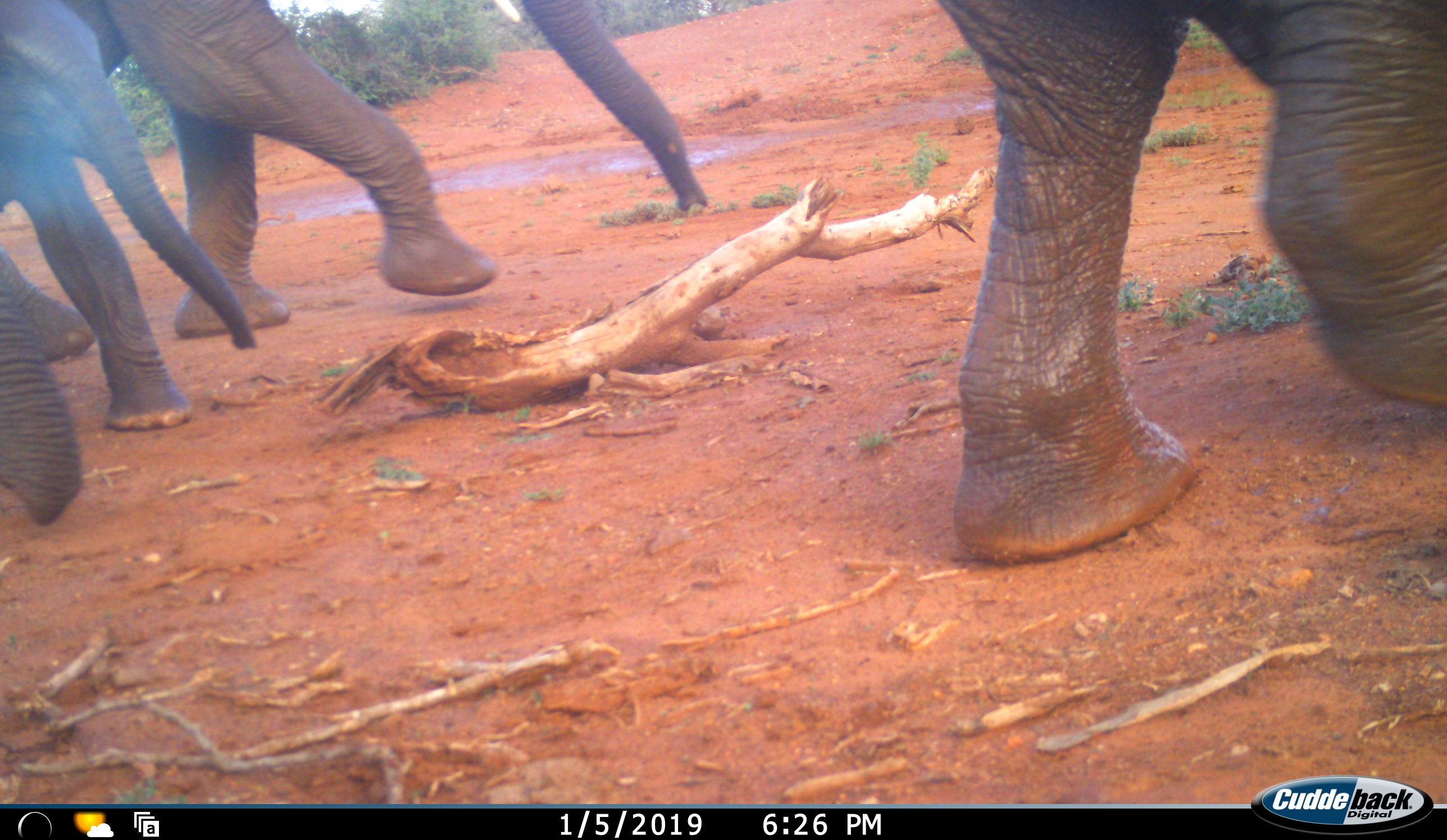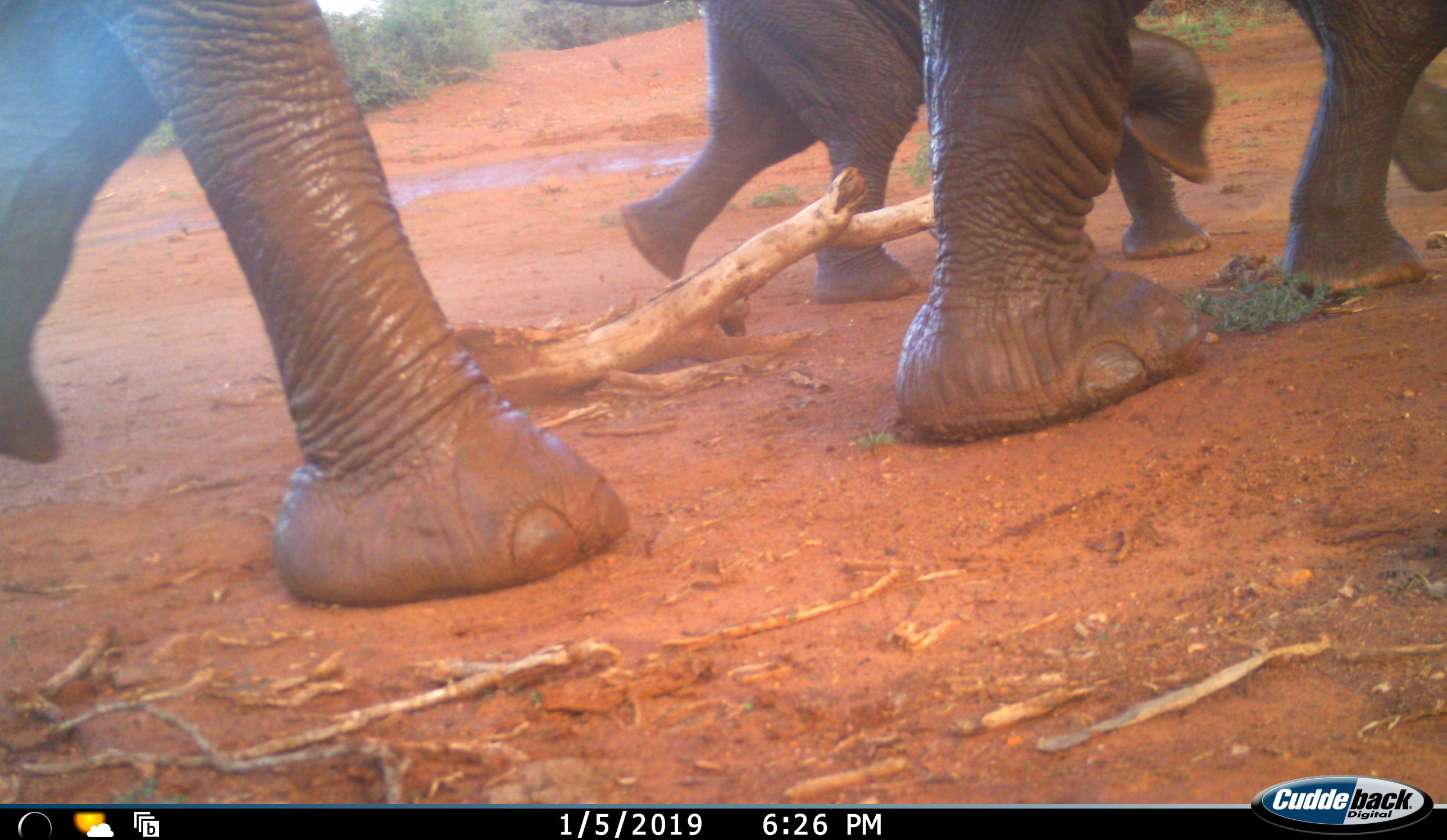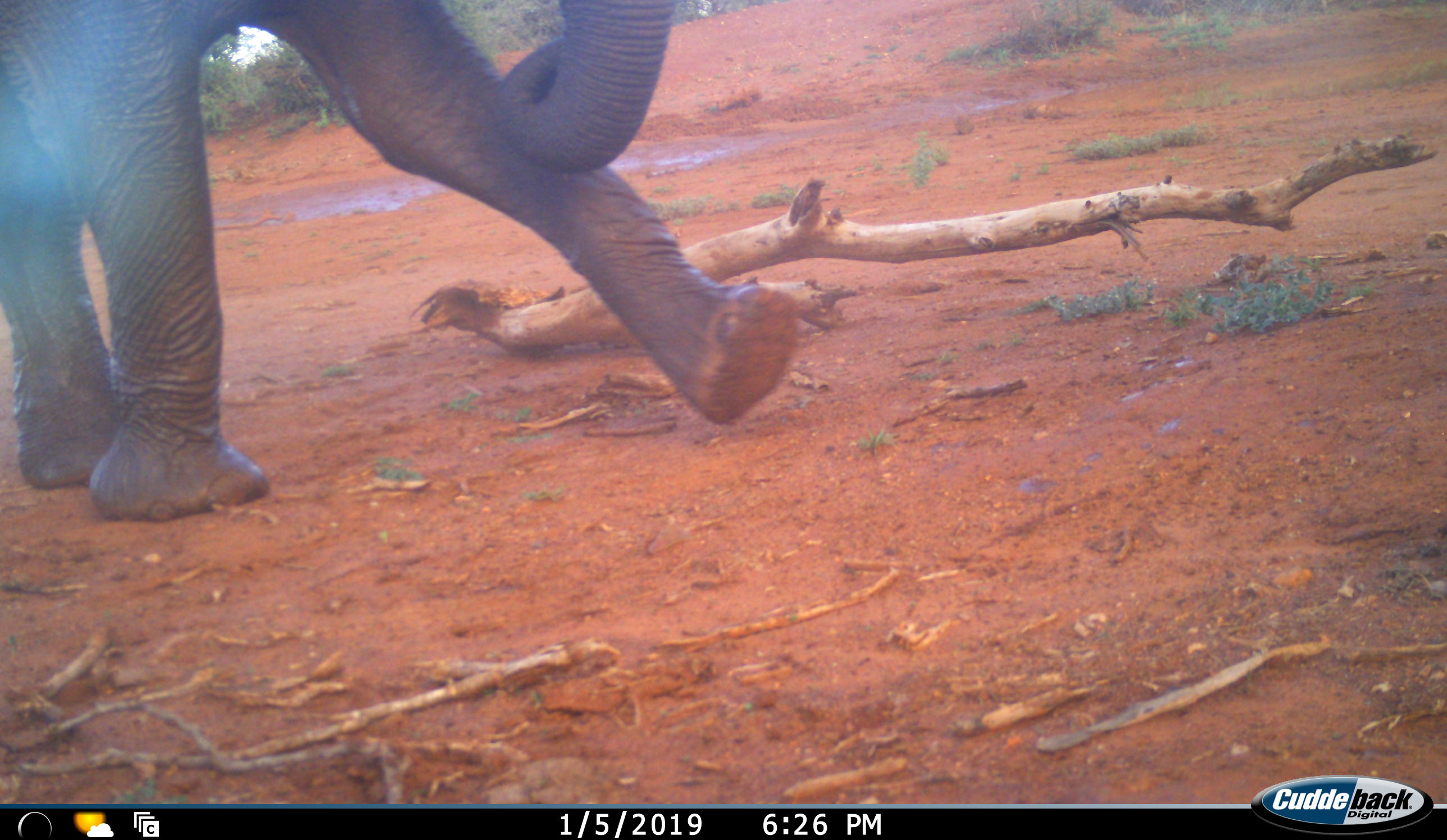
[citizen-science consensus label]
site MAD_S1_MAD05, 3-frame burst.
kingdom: Animalia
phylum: Chordata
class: Mammalia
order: Proboscidea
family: Elephantidae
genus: Loxodonta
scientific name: Loxodonta africana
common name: african bush elephant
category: elephant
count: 4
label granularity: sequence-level